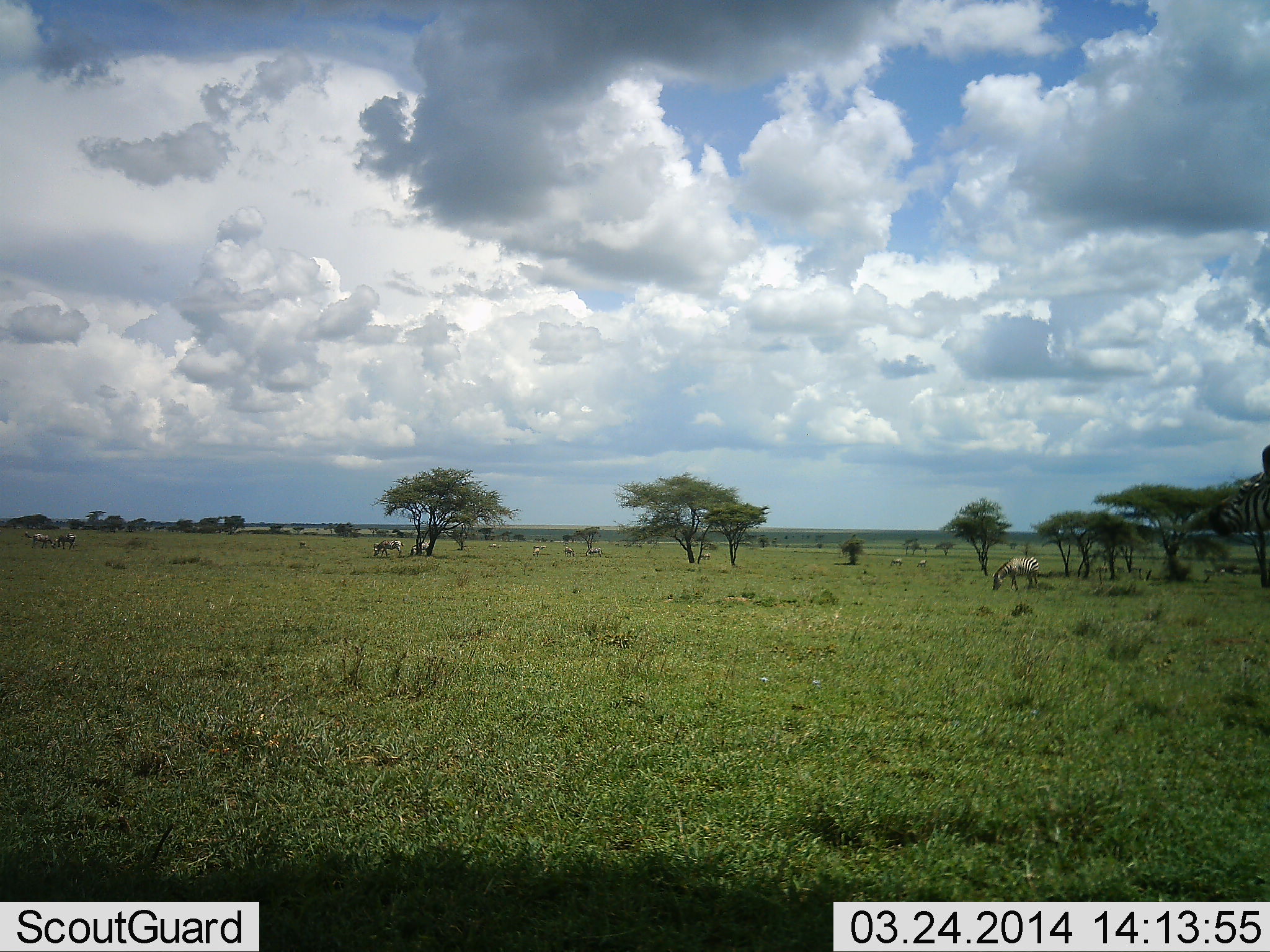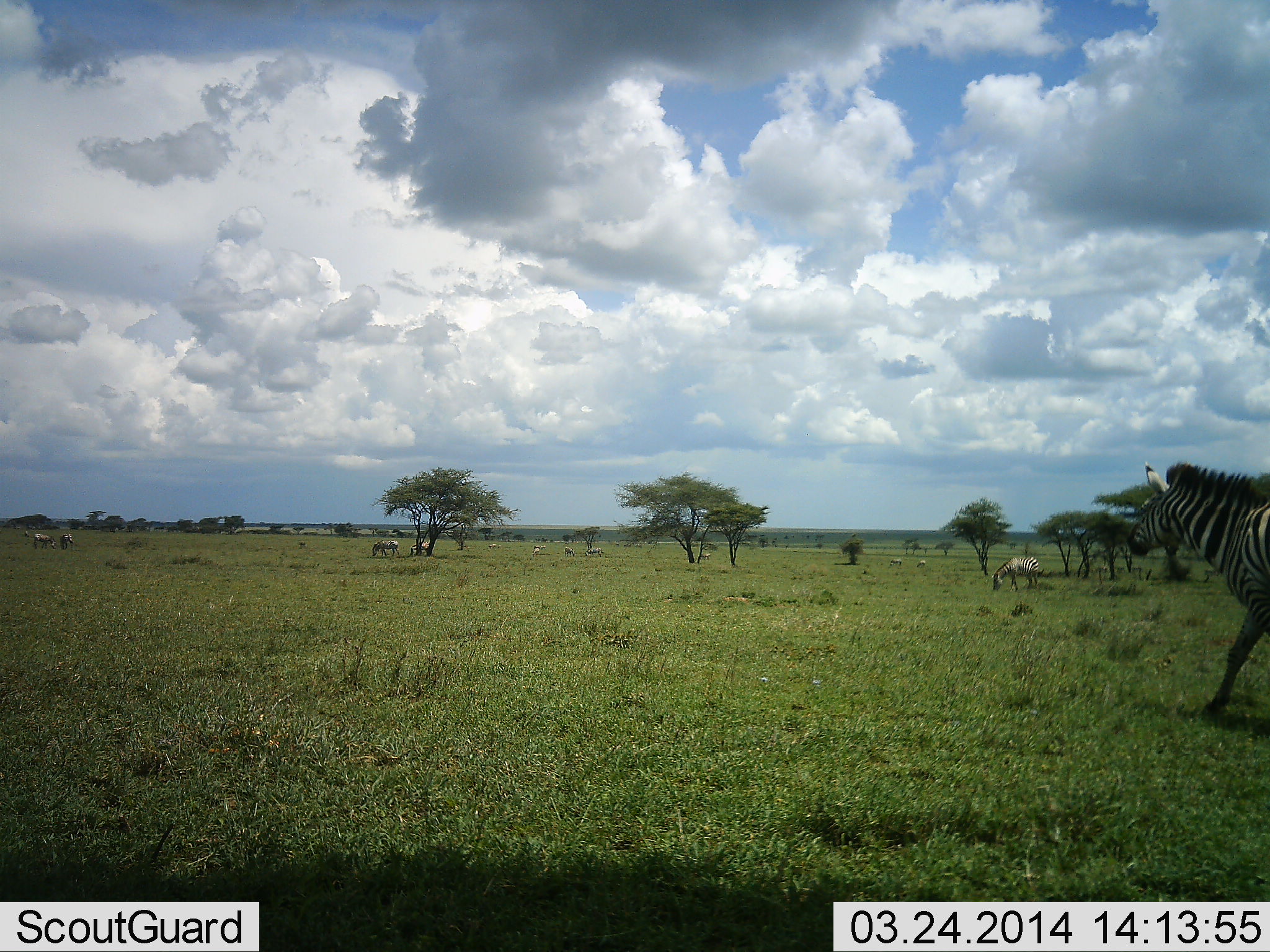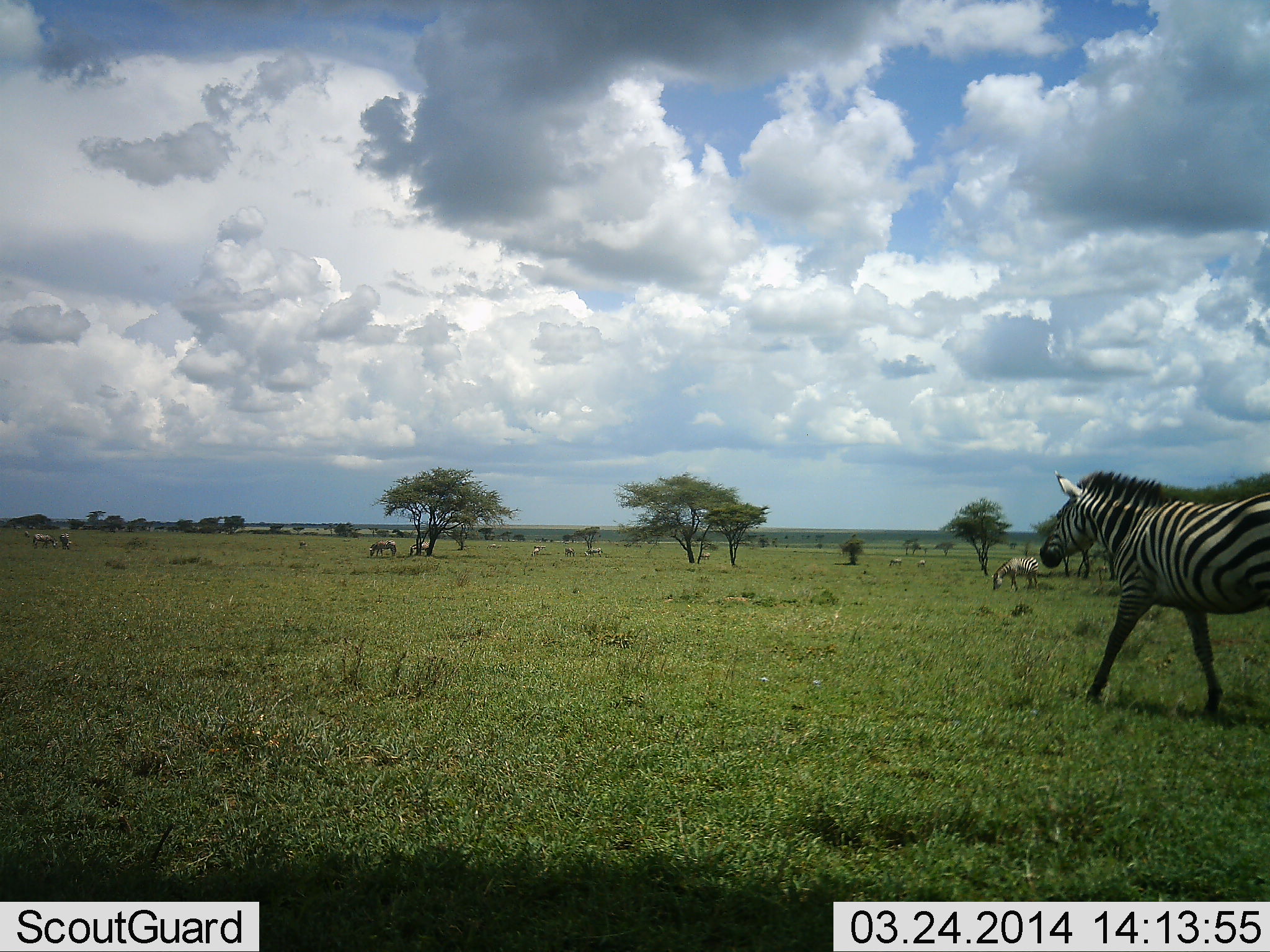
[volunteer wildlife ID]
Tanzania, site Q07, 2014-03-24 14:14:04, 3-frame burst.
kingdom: Animalia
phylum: Chordata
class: Mammalia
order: Perissodactyla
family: Equidae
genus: Equus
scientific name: Equus quagga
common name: plains zebra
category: zebra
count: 6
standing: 45%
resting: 0%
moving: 91%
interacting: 0%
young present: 0%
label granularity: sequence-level